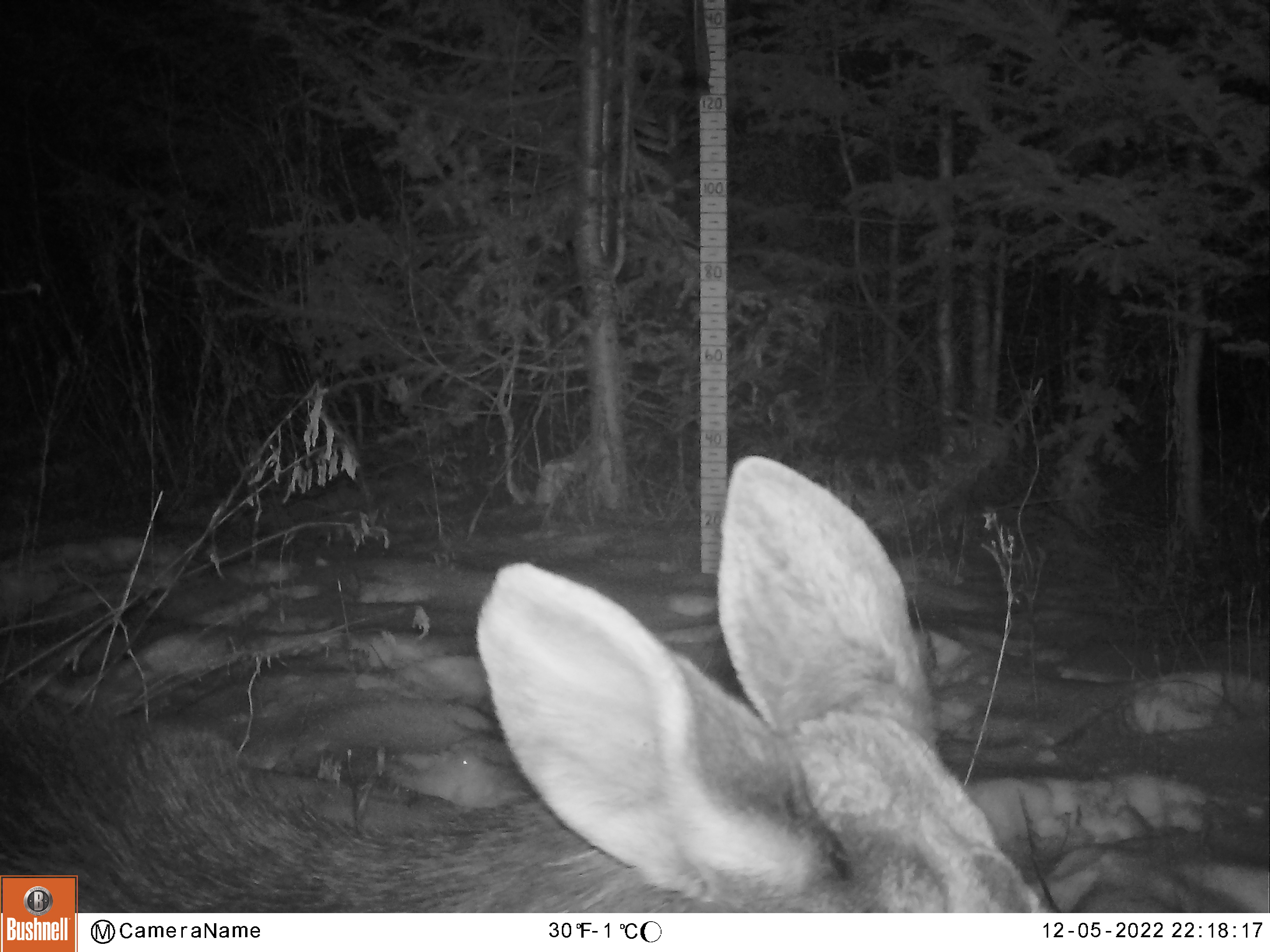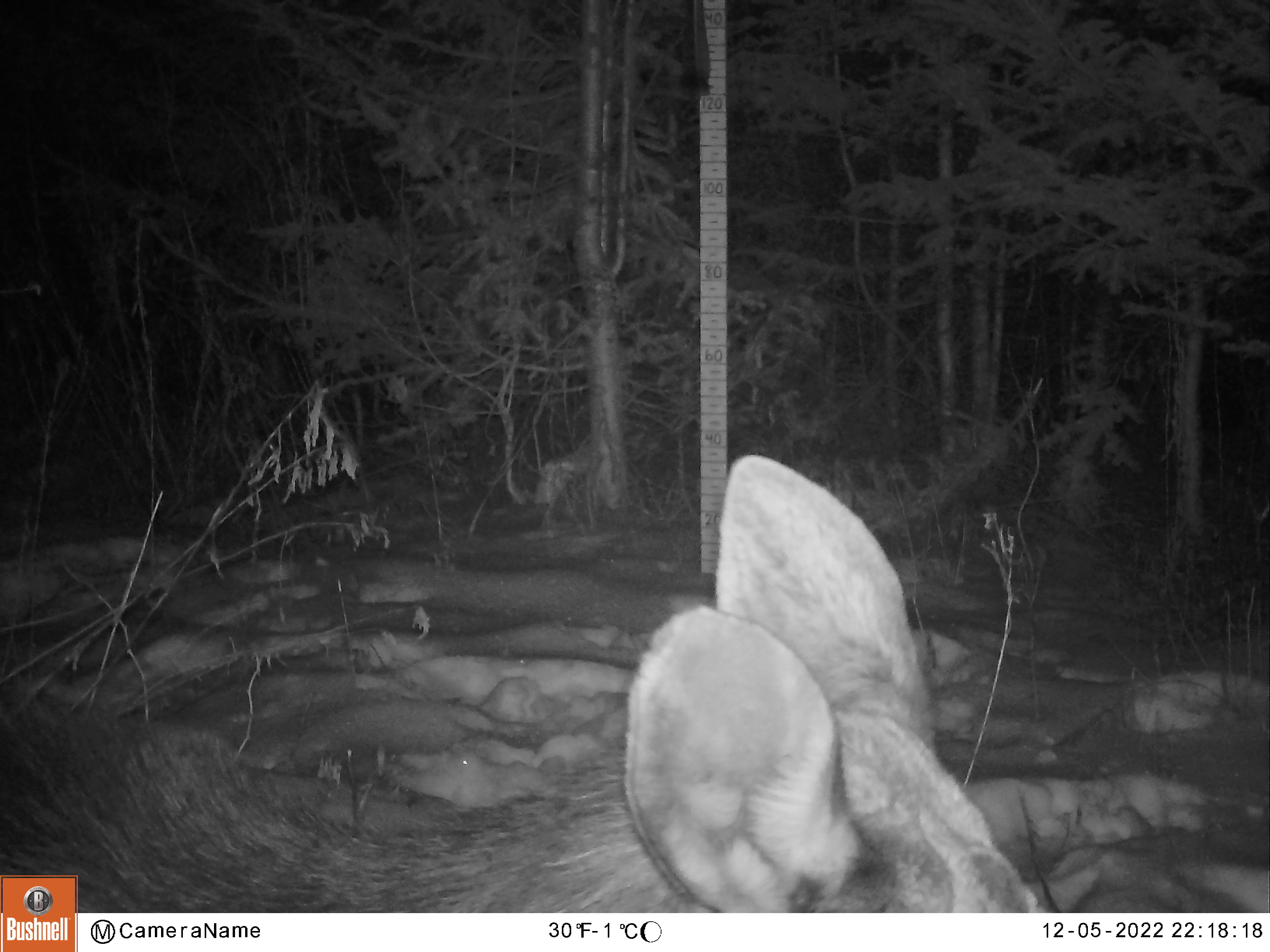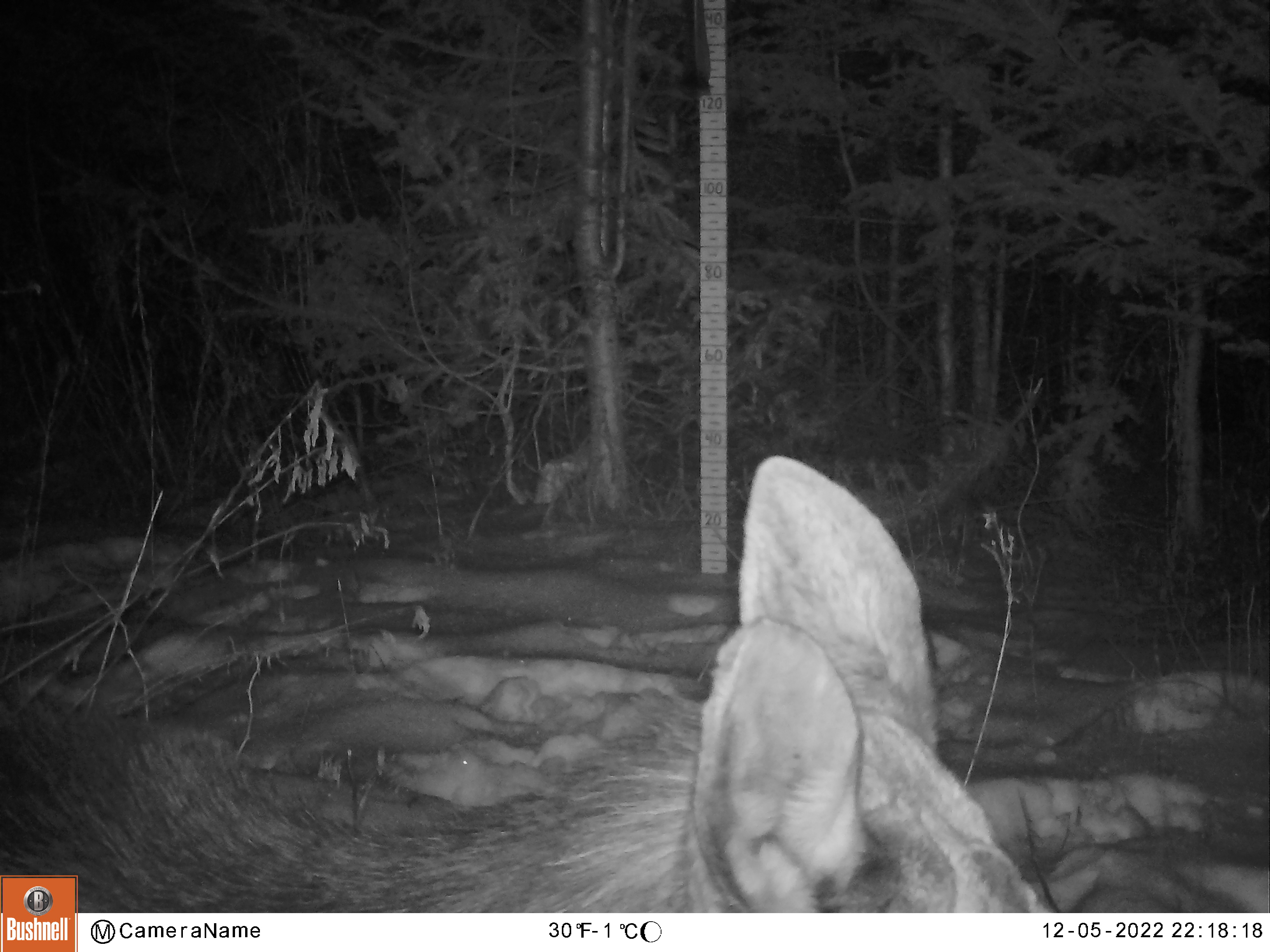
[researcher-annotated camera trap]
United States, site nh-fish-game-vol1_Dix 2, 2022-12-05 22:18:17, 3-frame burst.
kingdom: Animalia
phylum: Chordata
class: Mammalia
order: Artiodactyla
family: Cervidae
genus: Alces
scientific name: Alces alces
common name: moose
Moose (Alces alces).